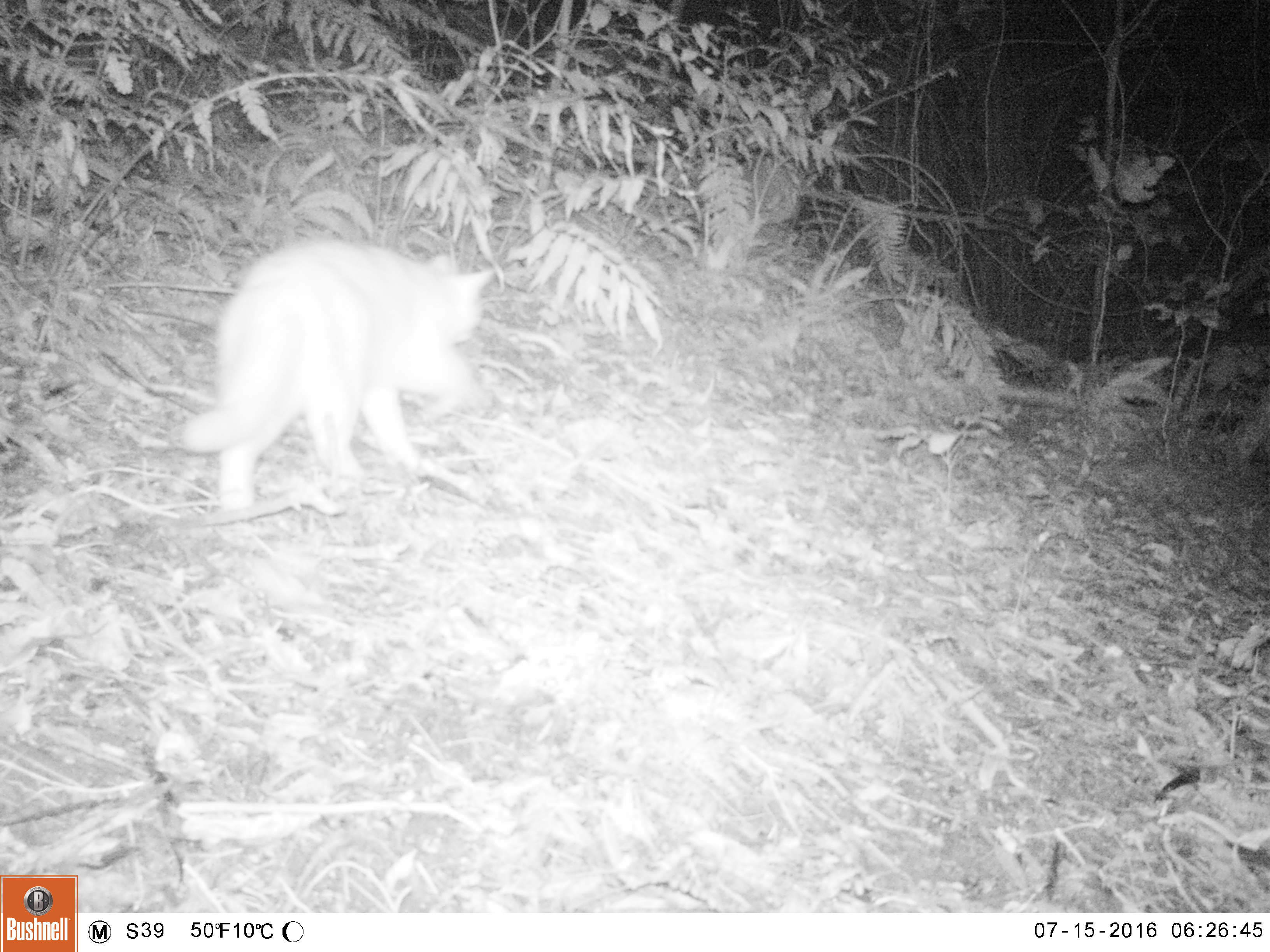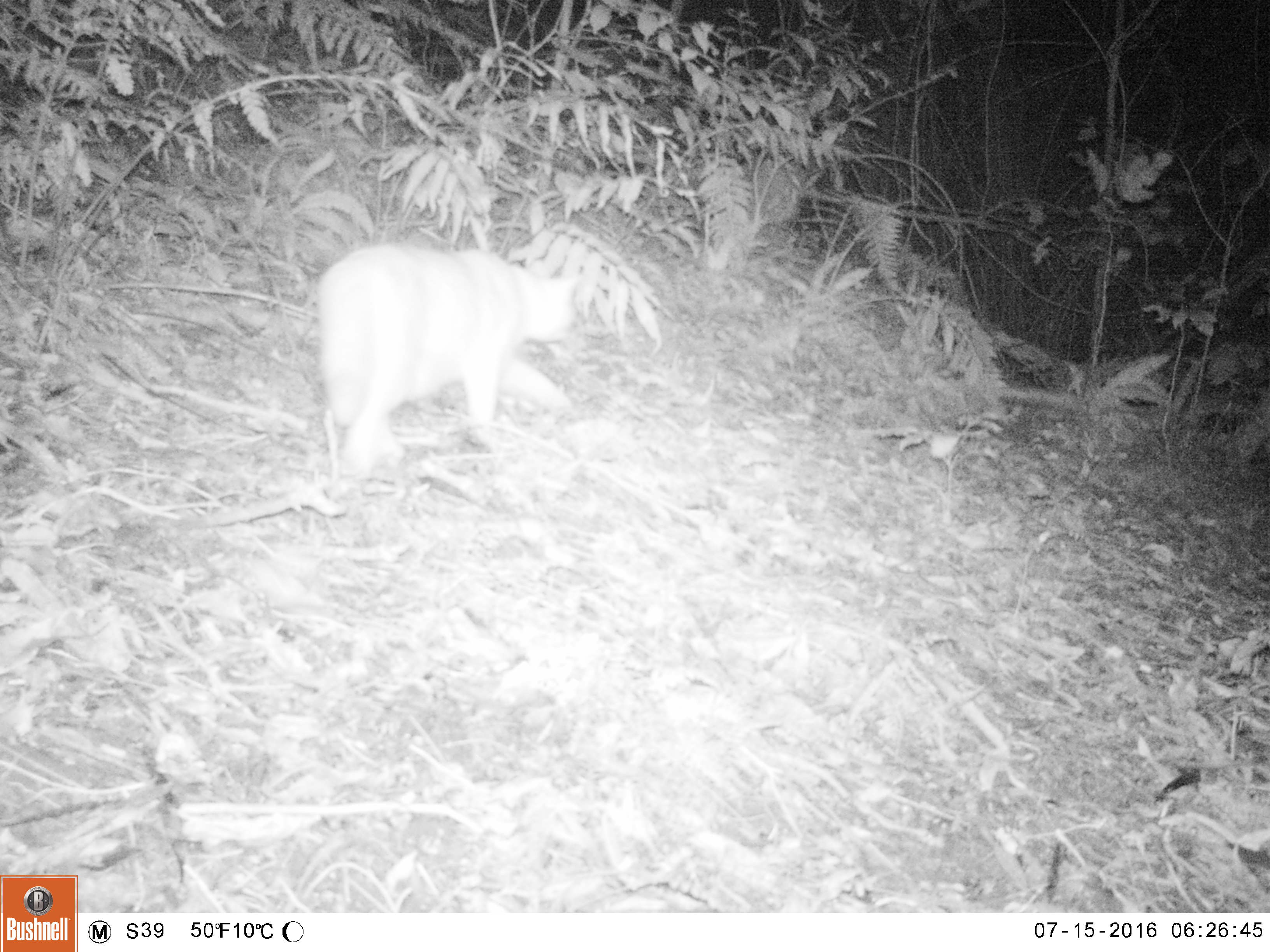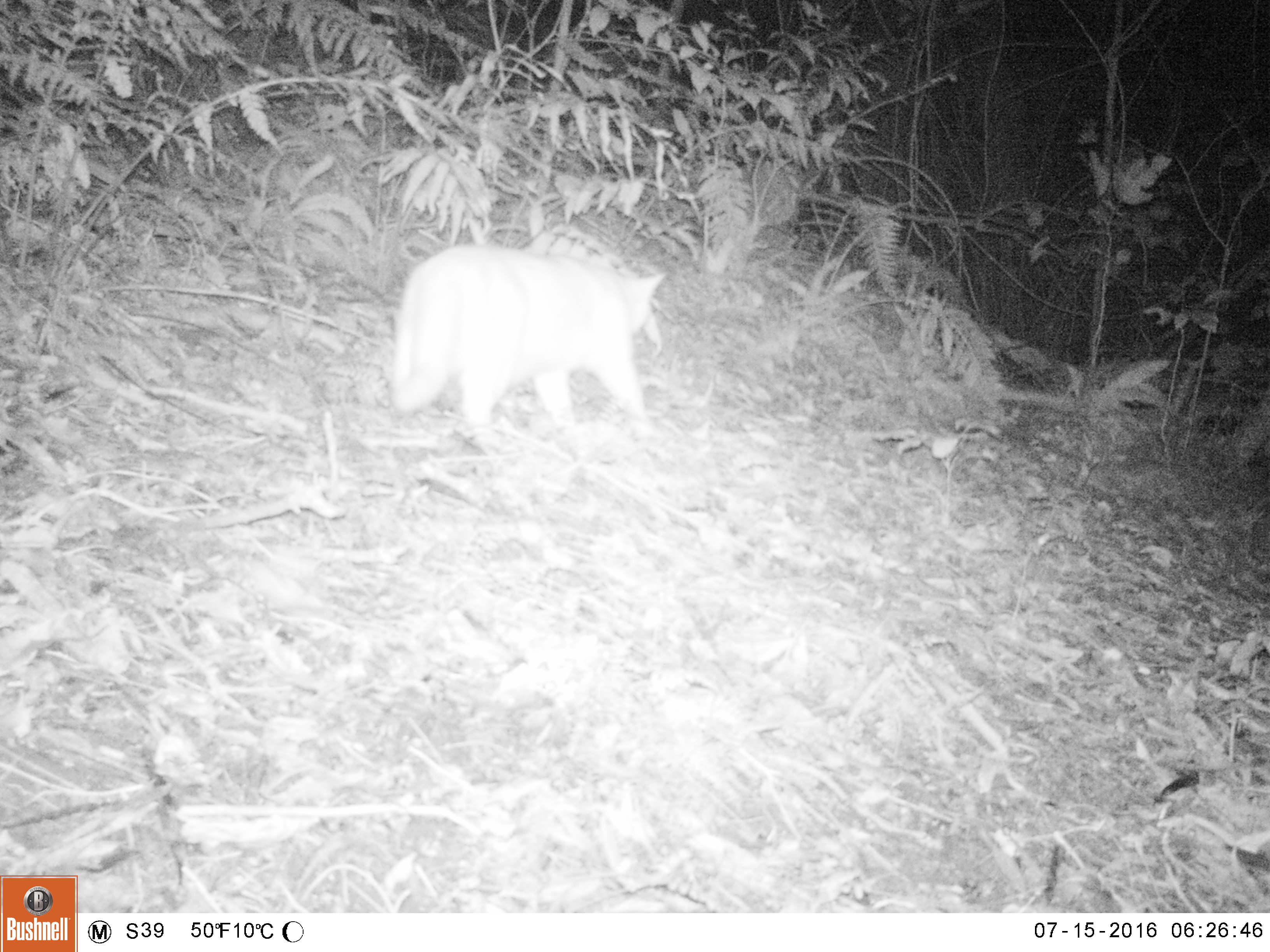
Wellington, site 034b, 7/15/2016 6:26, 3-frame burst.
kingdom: Animalia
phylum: Chordata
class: Mammalia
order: Carnivora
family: Felidae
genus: Felis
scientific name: Felis catus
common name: cat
Cat (Felis catus).